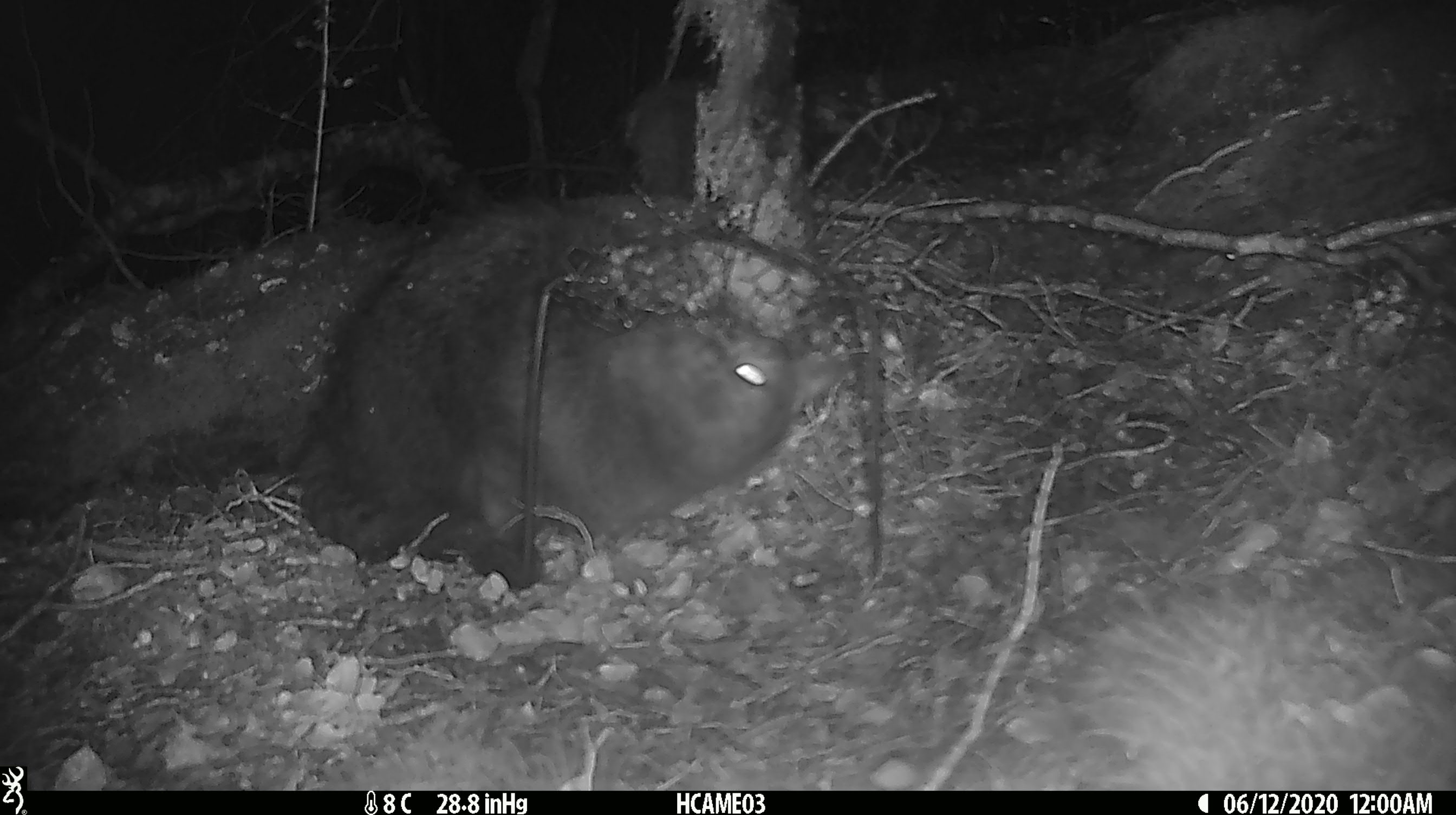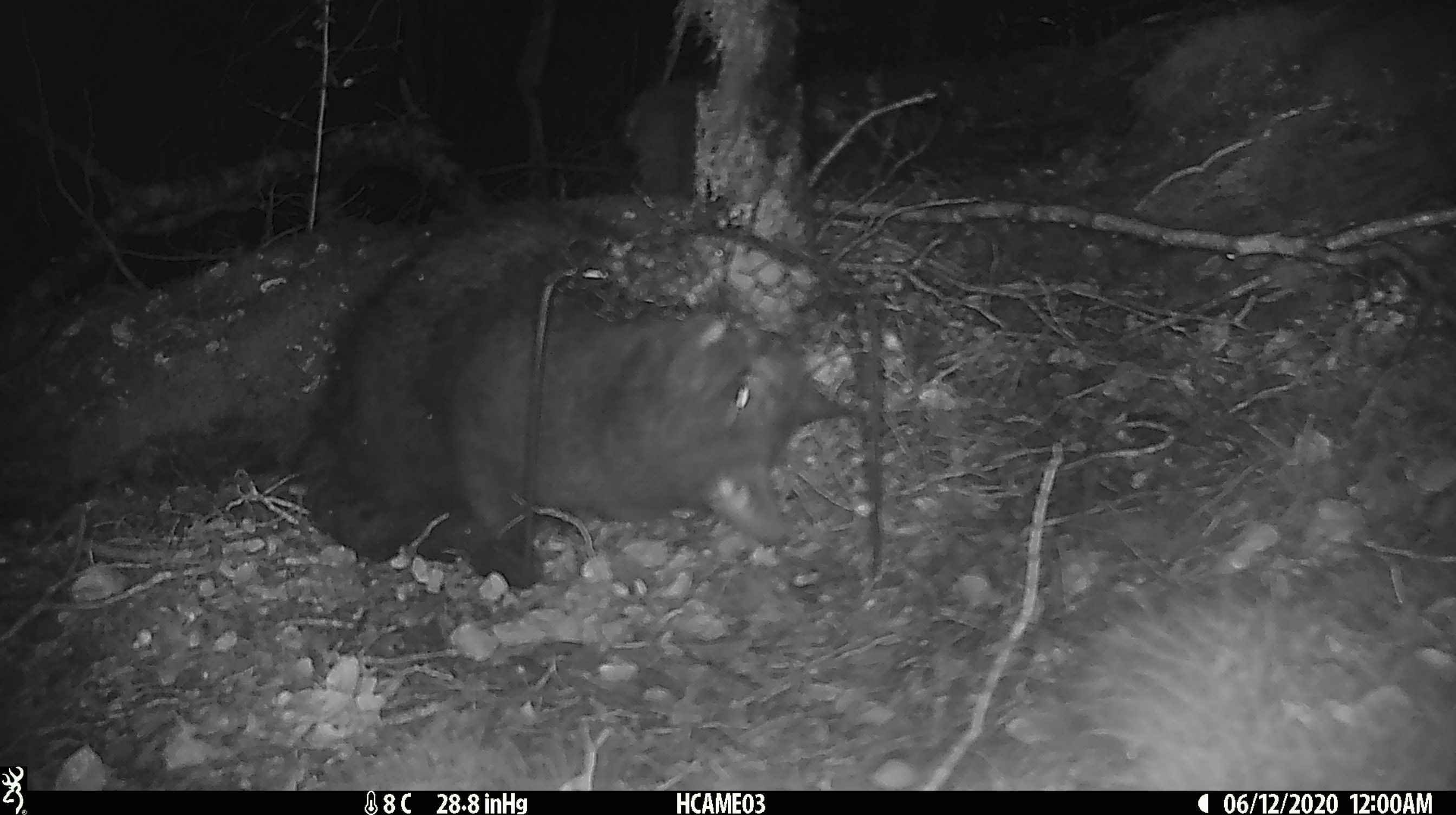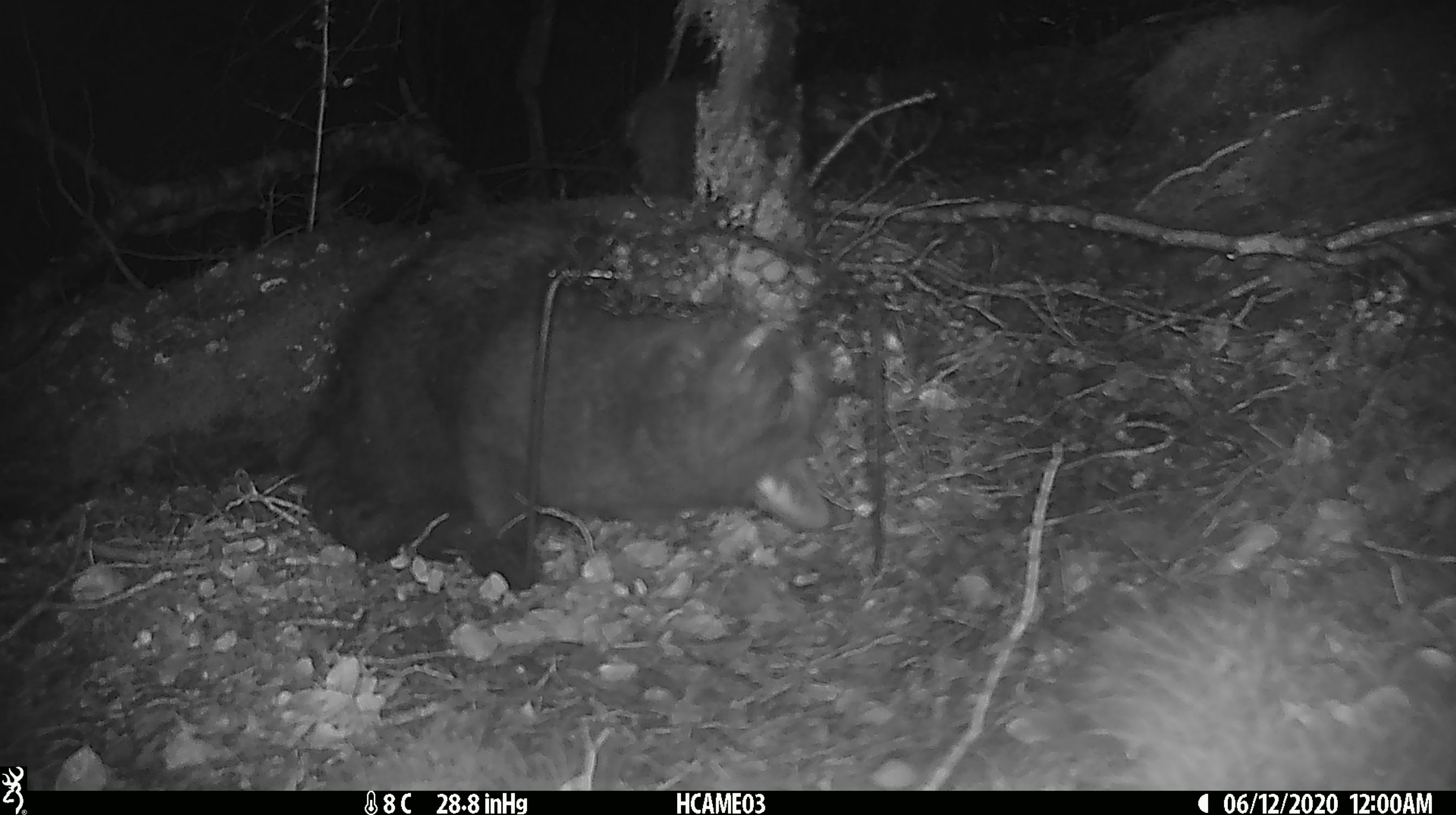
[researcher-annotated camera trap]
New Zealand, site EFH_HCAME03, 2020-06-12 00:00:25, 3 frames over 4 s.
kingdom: Animalia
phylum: Chordata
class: Mammalia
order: Carnivora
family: Felidae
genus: Felis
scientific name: Felis catus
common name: domestic cat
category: cat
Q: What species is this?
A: Cat (domestic cat) (Felis catus).